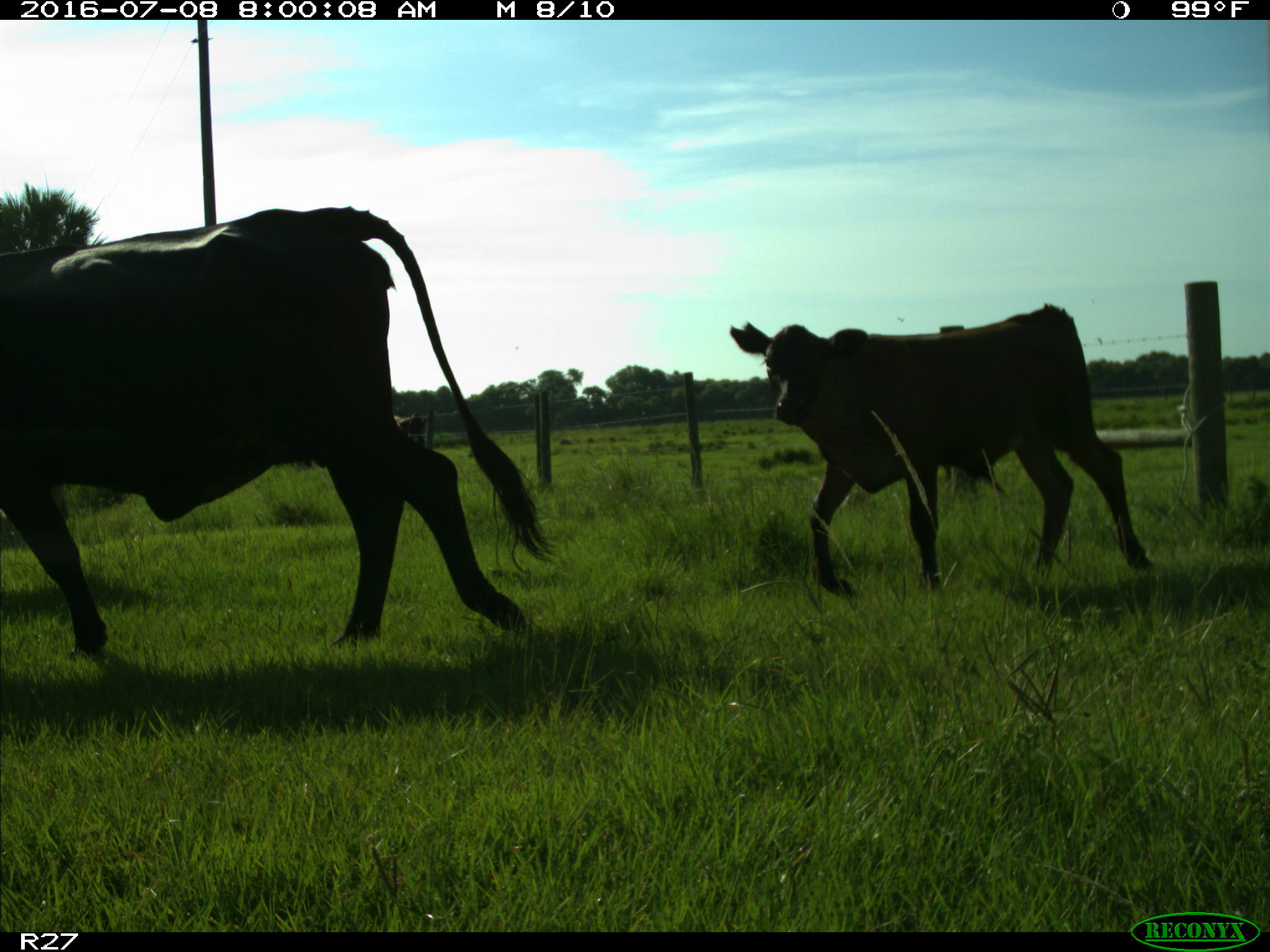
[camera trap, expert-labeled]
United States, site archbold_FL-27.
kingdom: Animalia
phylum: Chordata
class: Mammalia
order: Artiodactyla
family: Bovidae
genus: Bos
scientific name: Bos taurus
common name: domestic cow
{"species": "Bos taurus (domestic cow)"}